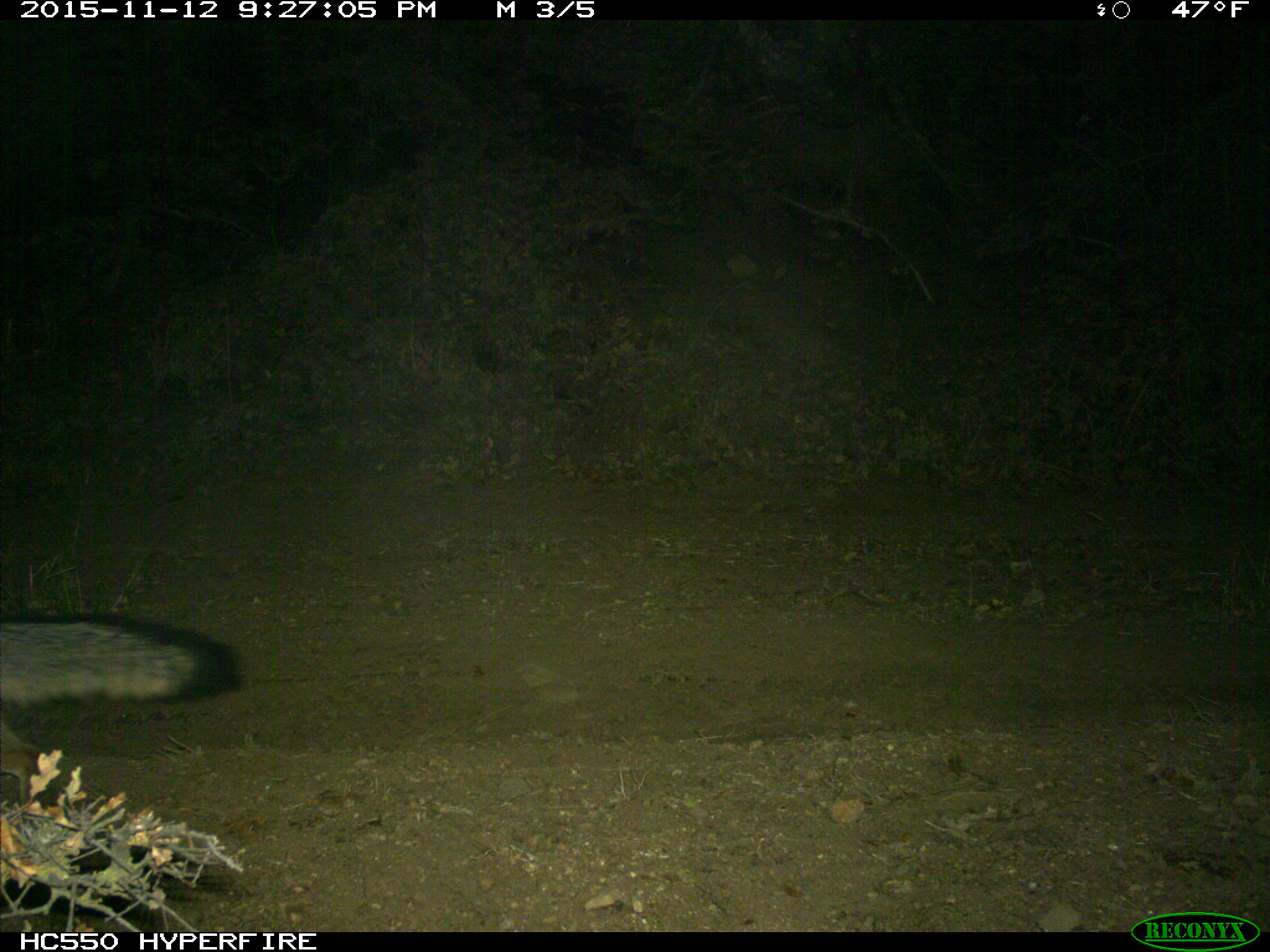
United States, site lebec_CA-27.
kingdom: Animalia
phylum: Chordata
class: Mammalia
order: Carnivora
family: Canidae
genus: Urocyon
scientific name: Urocyon cinereoargenteus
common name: gray fox